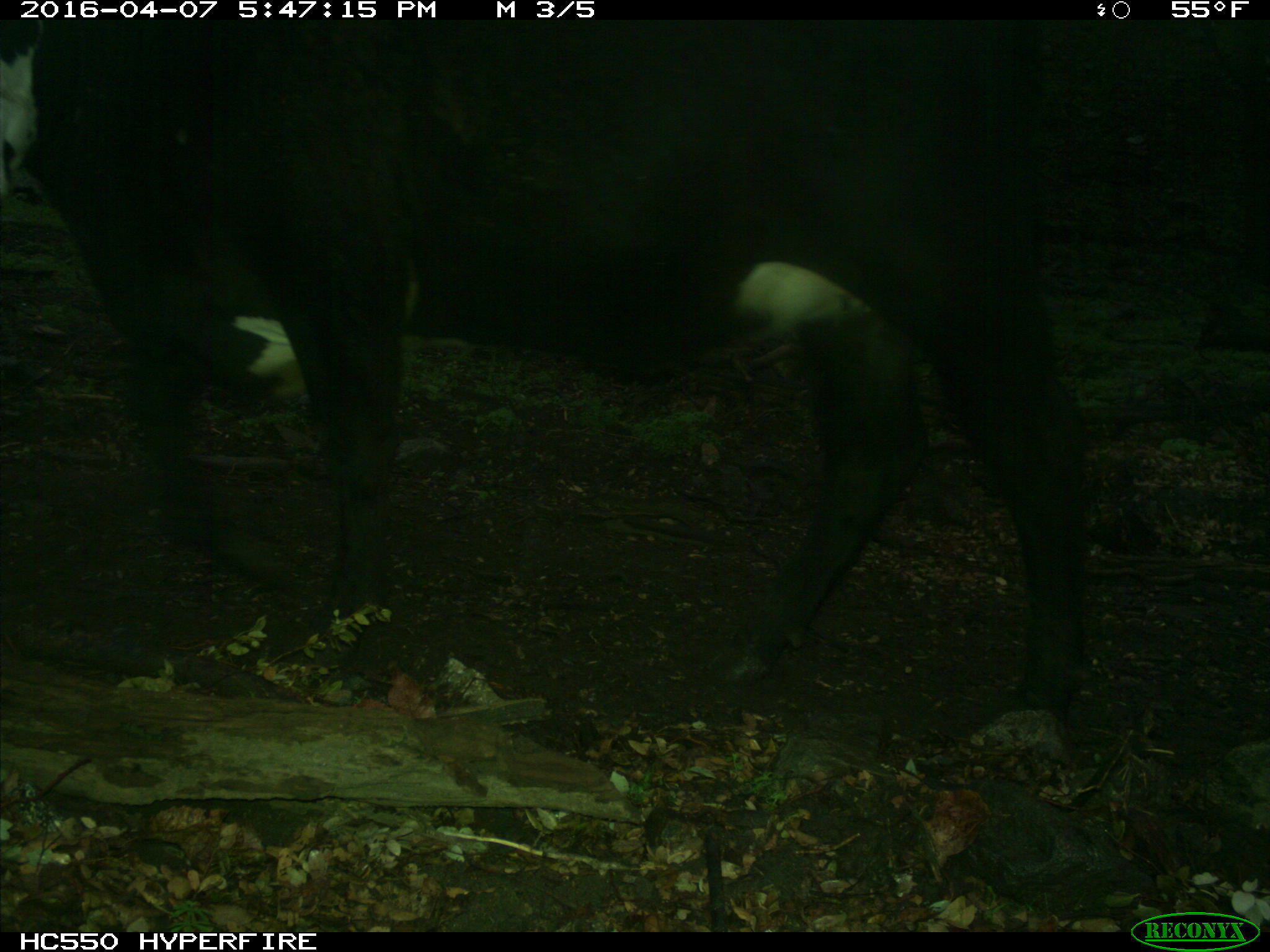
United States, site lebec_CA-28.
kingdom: Animalia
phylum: Chordata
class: Mammalia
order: Artiodactyla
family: Bovidae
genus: Bos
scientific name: Bos taurus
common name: domestic cow